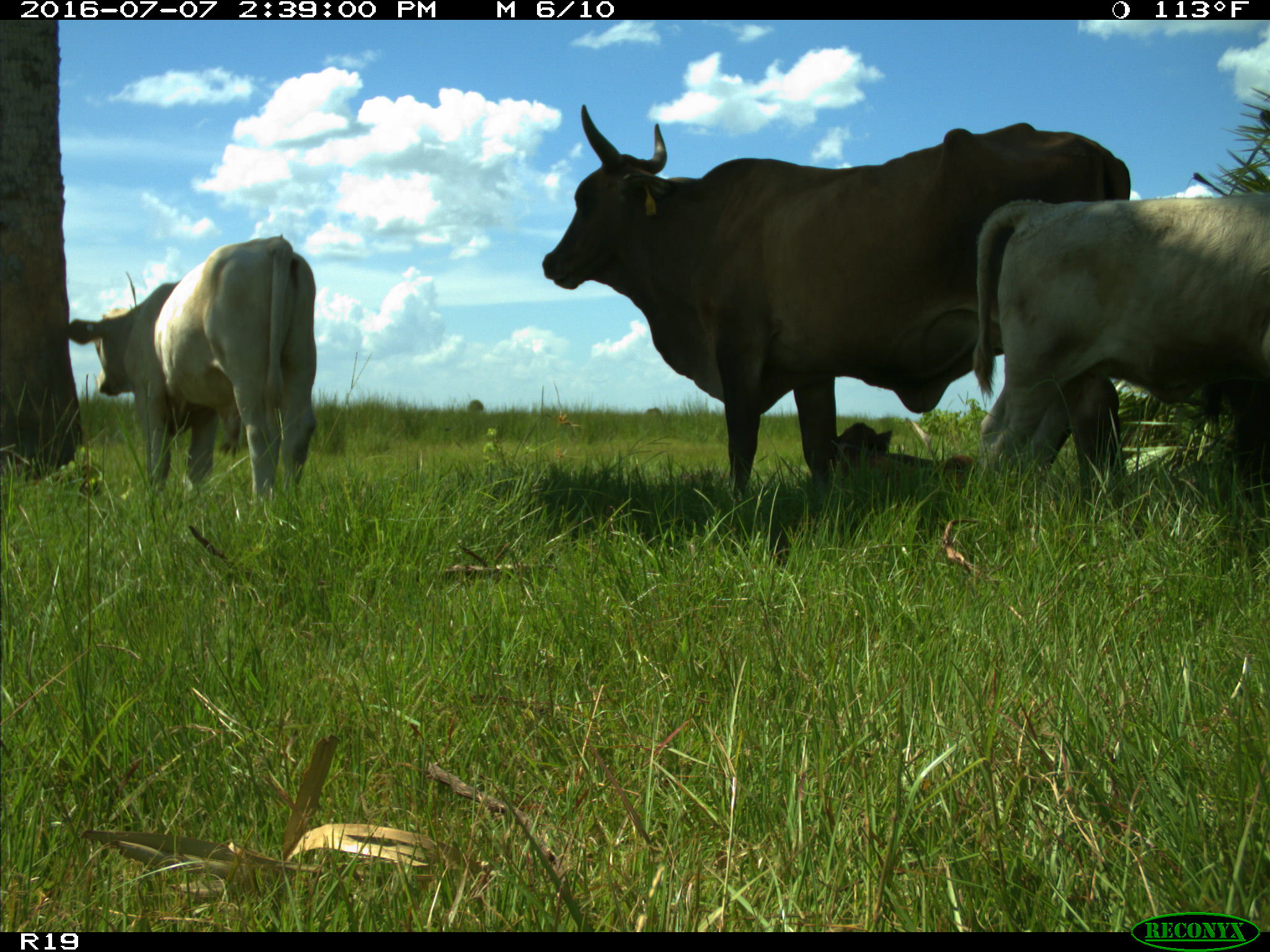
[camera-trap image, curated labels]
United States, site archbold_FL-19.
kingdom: Animalia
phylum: Chordata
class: Mammalia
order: Artiodactyla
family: Bovidae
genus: Bos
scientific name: Bos taurus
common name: domestic cow